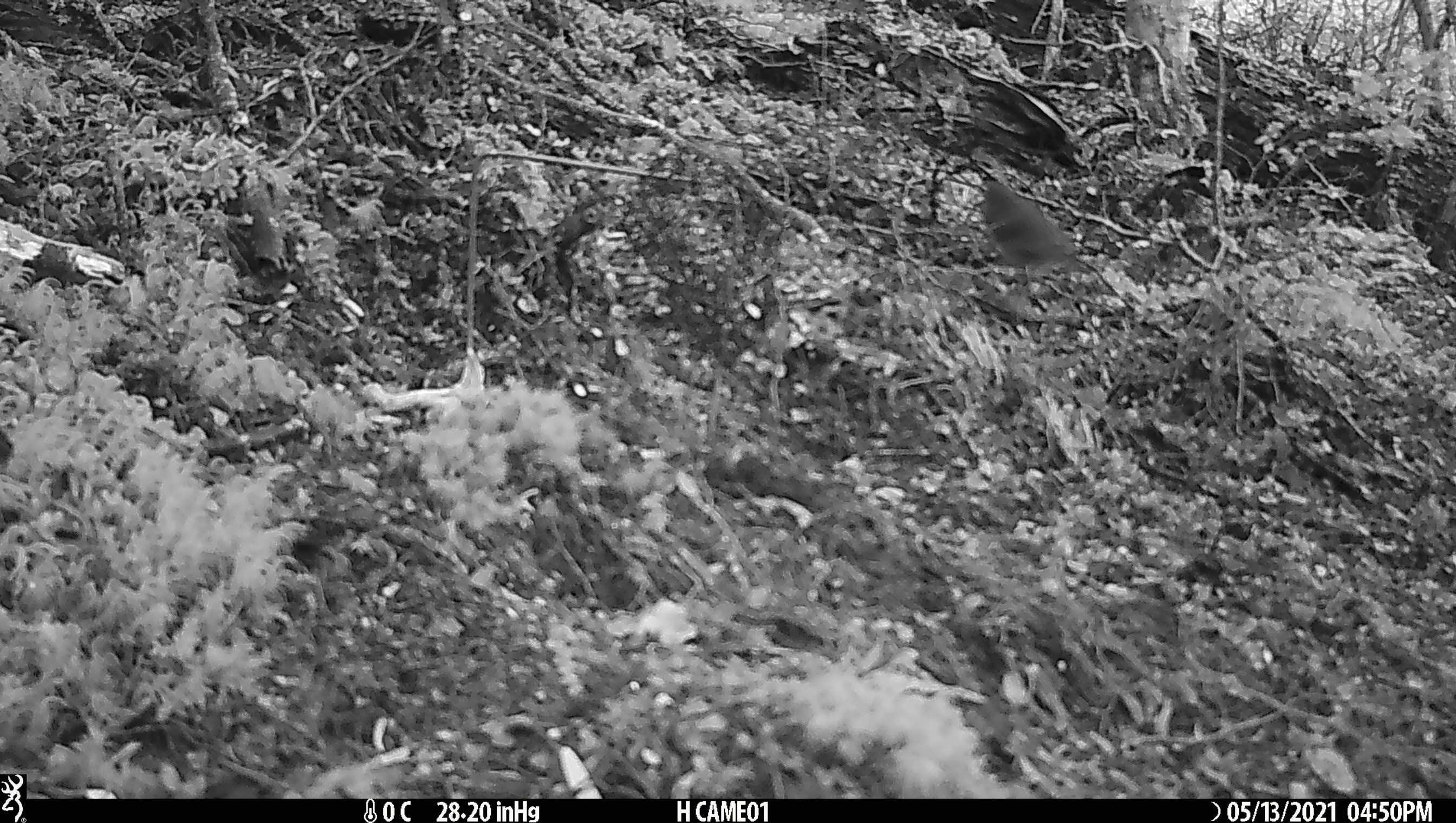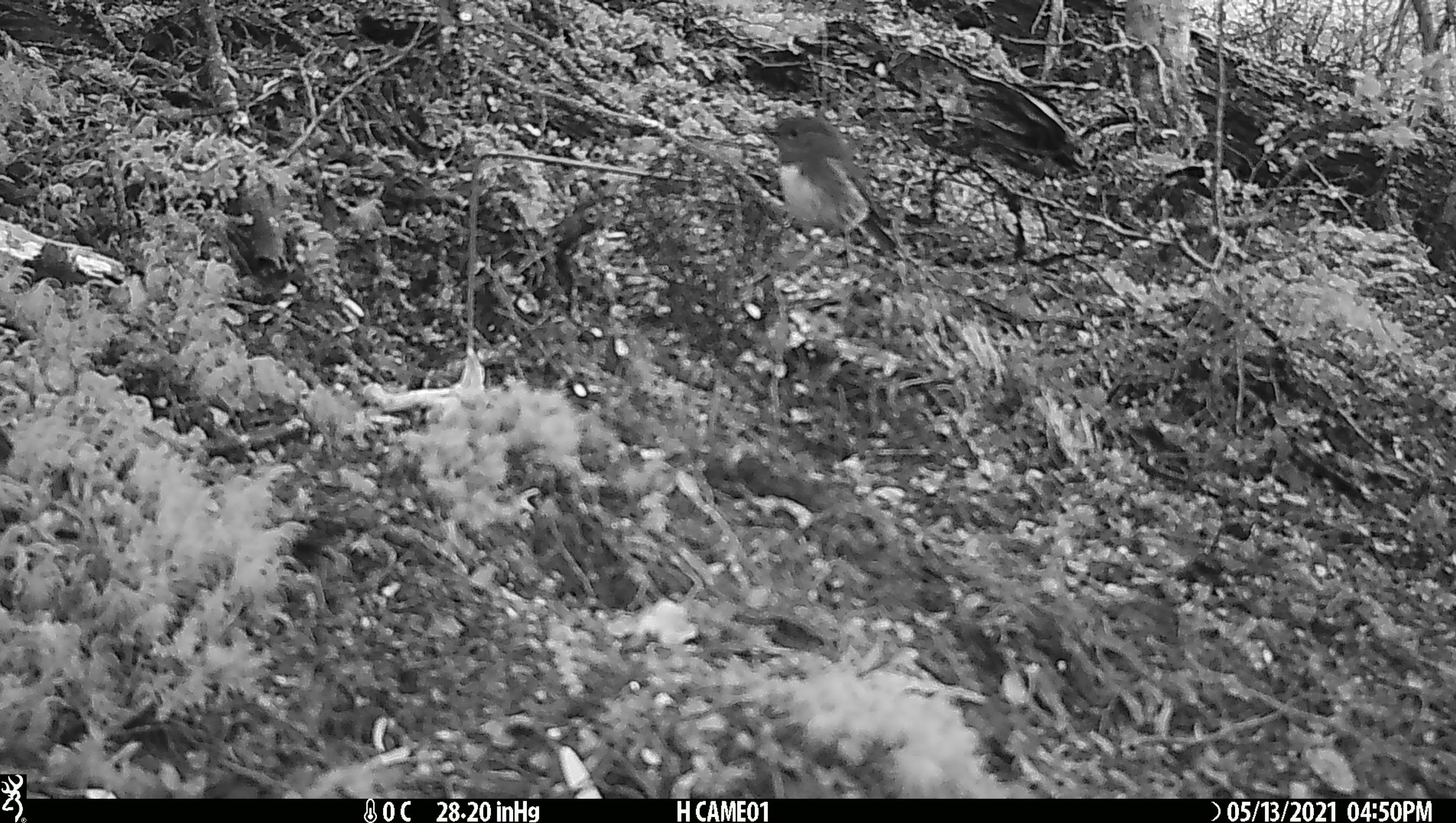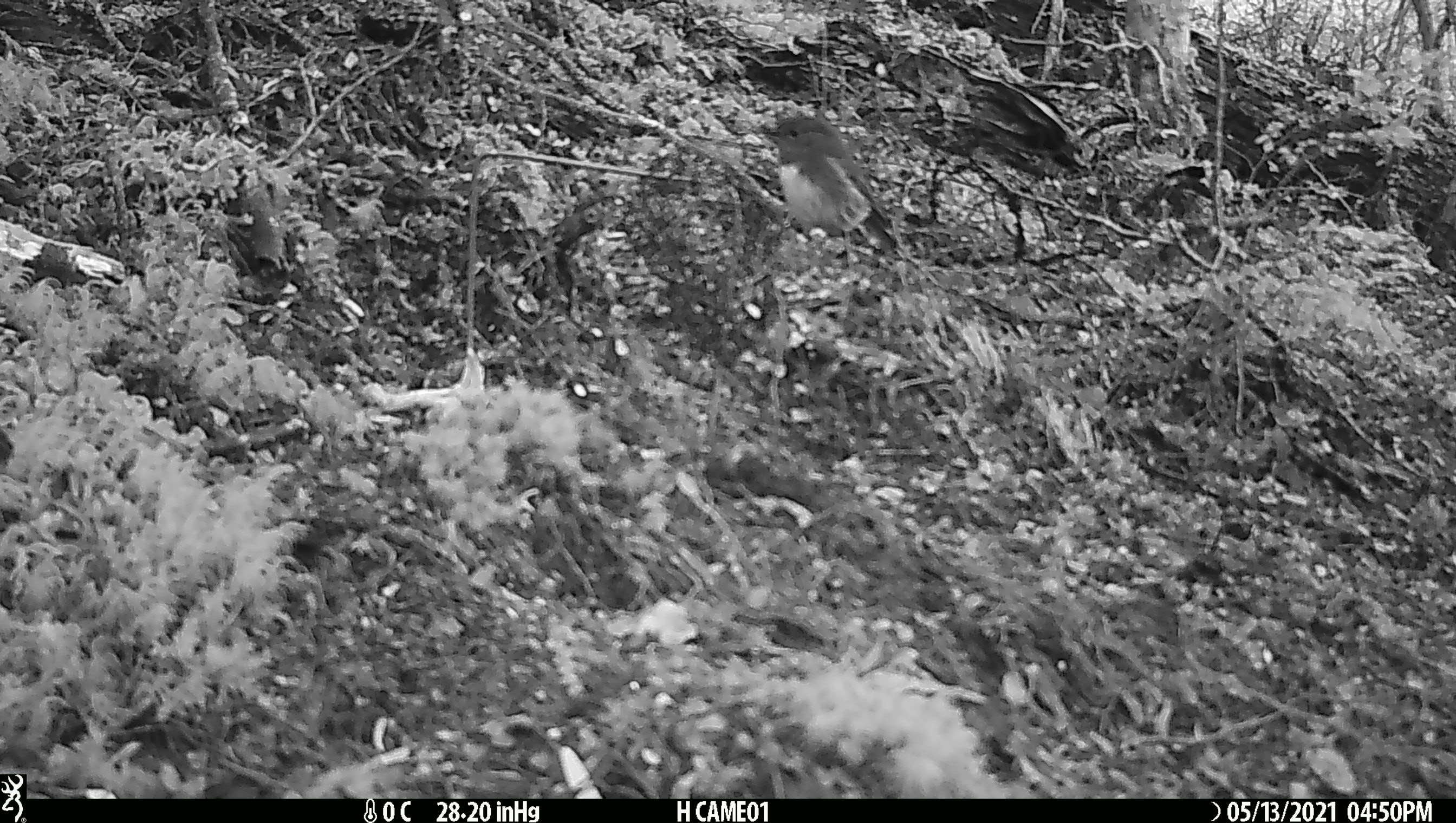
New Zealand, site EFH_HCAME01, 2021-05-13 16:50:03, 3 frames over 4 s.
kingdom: Animalia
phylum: Chordata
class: Aves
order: Passeriformes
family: Petroicidae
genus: Petroica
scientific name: Petroica australis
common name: new zealand robin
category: robin